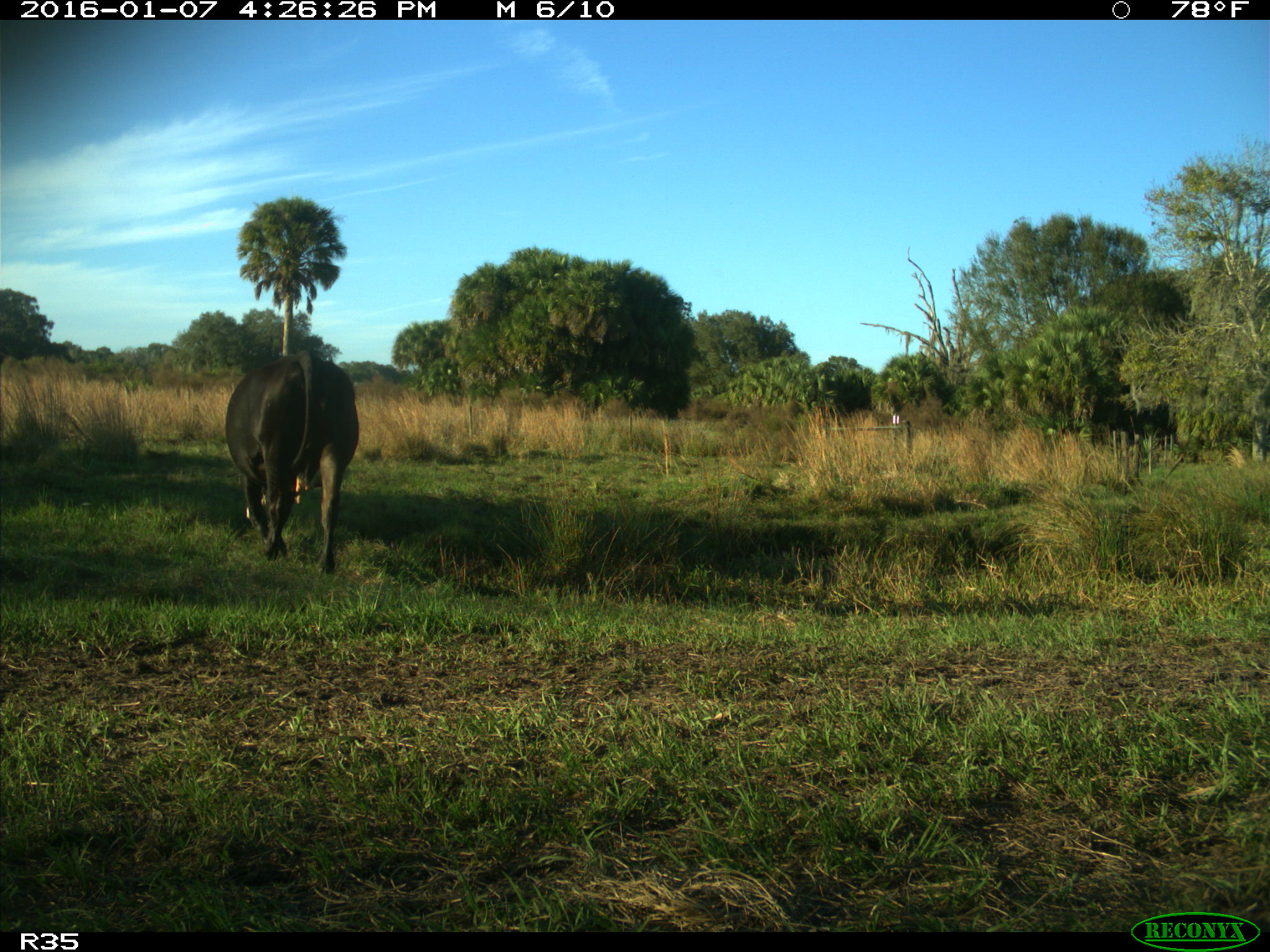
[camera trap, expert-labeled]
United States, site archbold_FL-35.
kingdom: Animalia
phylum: Chordata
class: Mammalia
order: Artiodactyla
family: Bovidae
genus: Bos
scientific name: Bos taurus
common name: domestic cow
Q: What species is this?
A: Bos taurus (domestic cow).